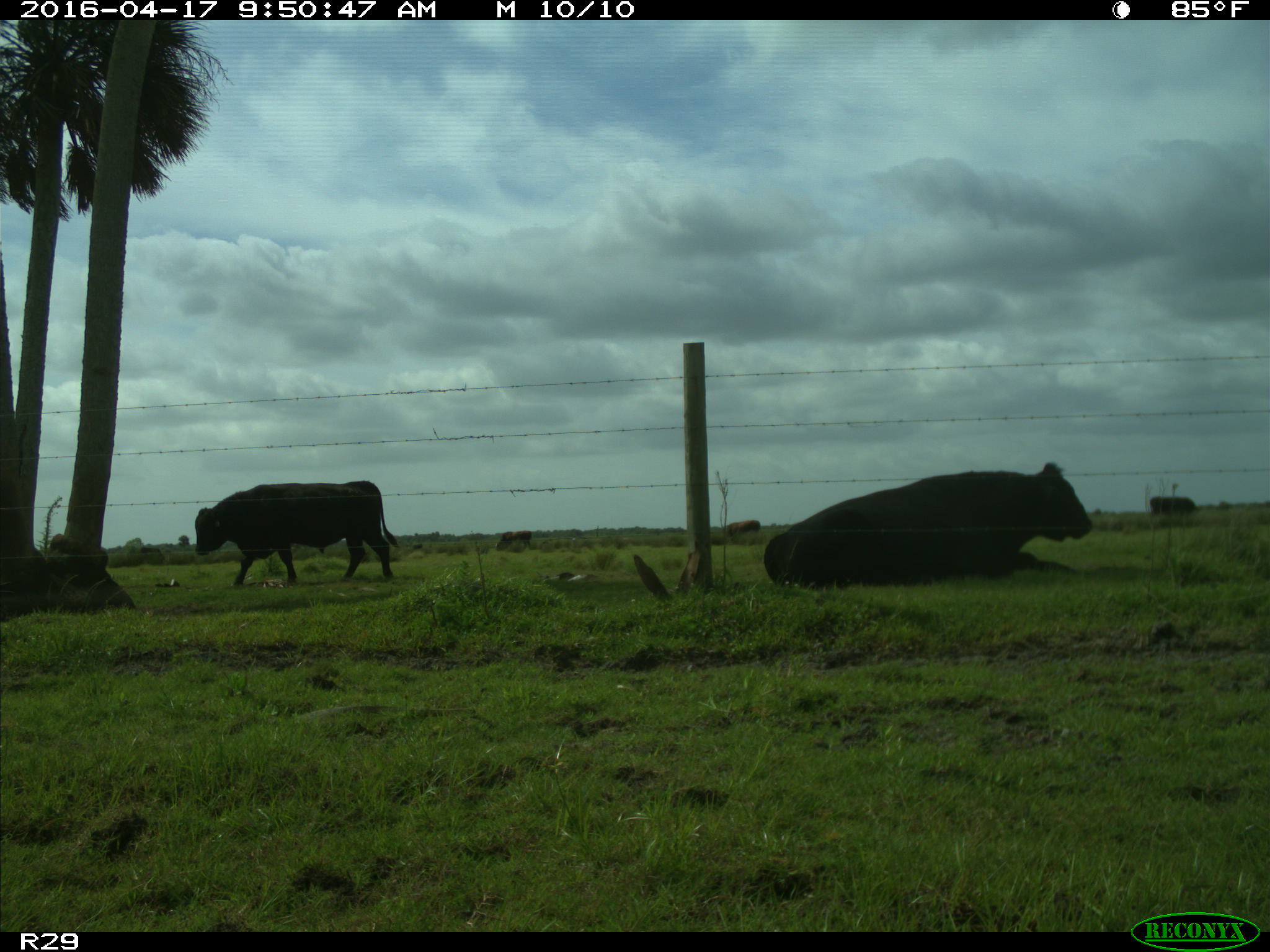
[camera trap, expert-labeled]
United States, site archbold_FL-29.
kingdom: Animalia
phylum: Chordata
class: Mammalia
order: Artiodactyla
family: Bovidae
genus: Bos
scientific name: Bos taurus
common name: domestic cow